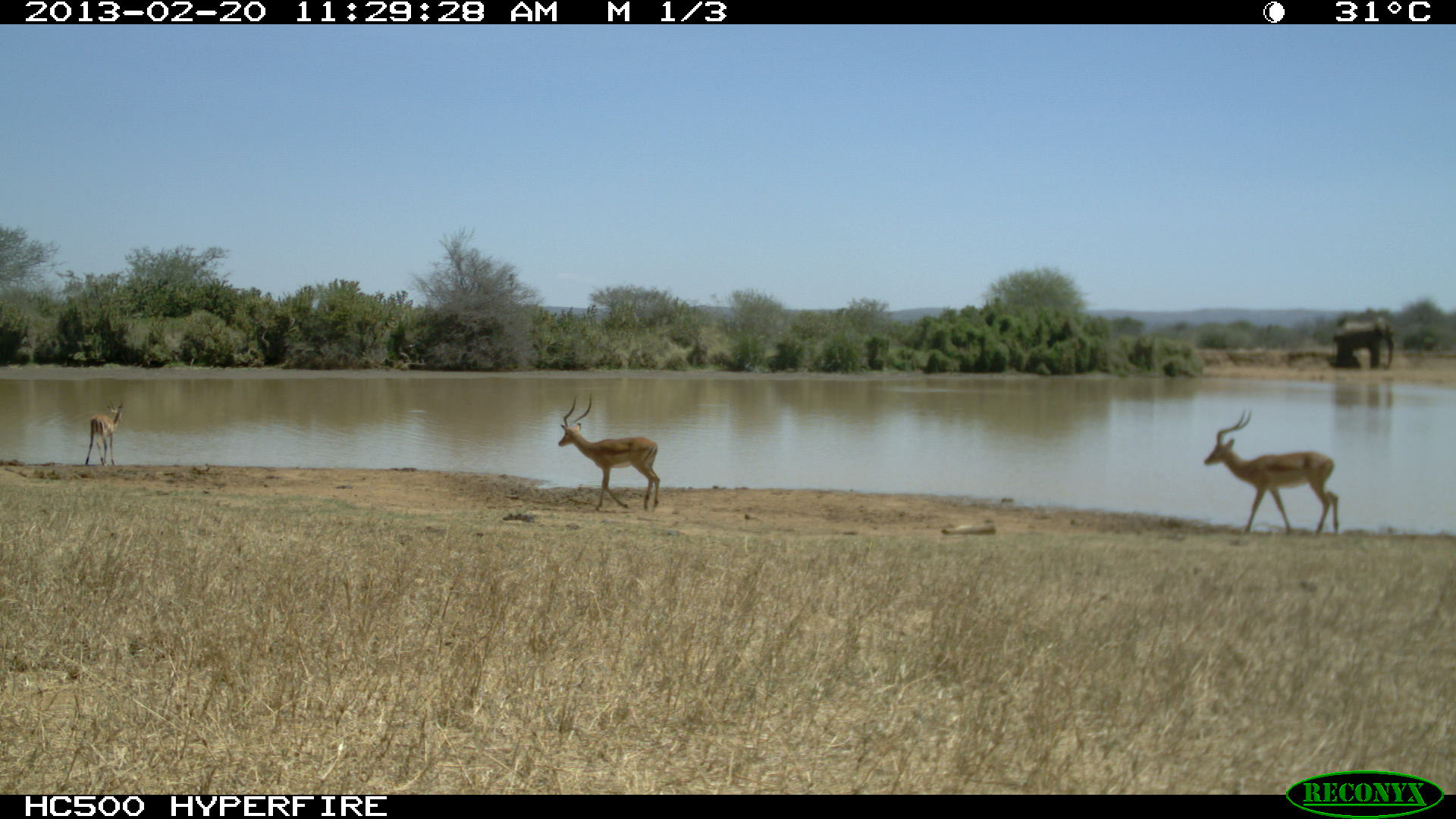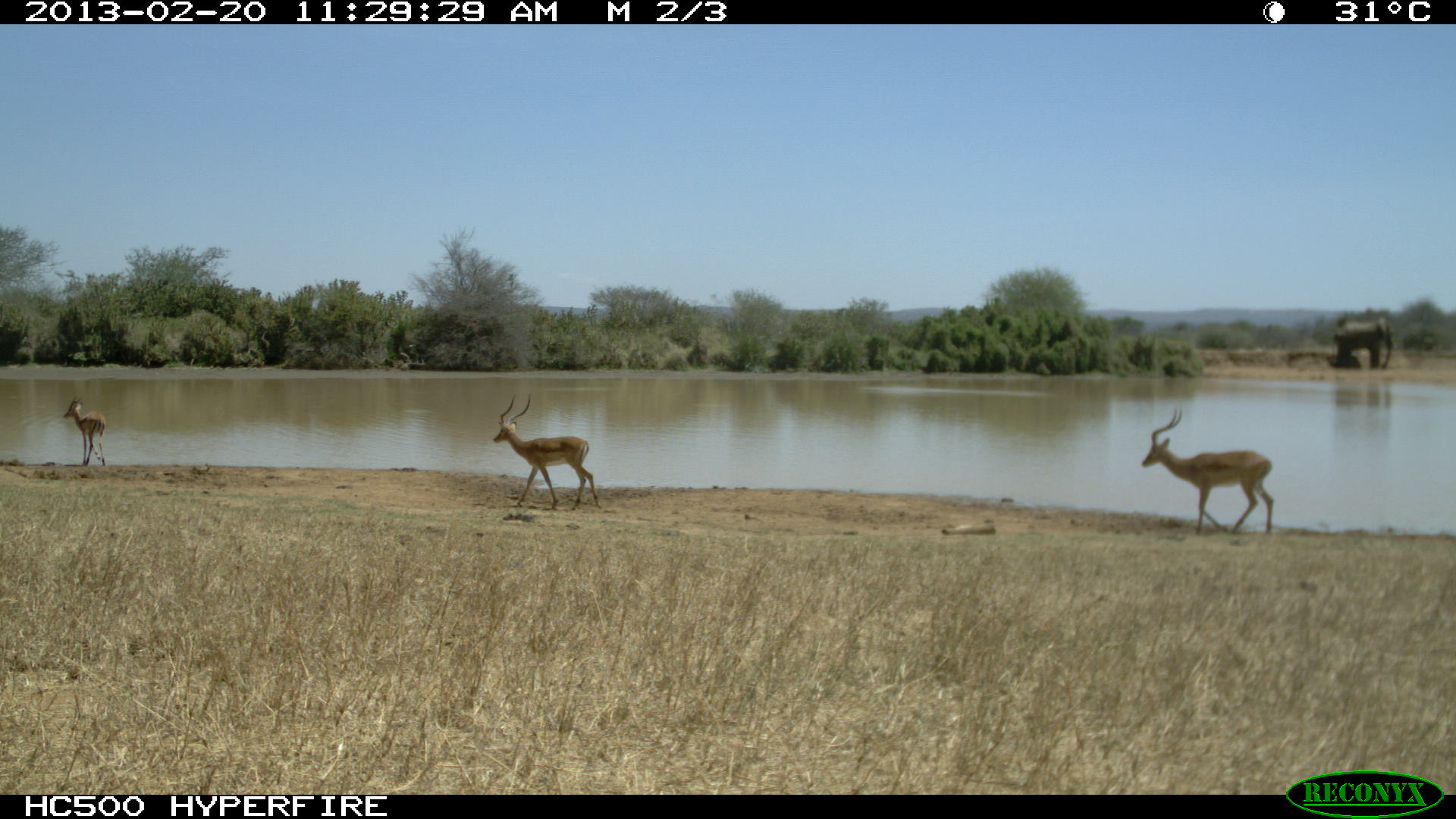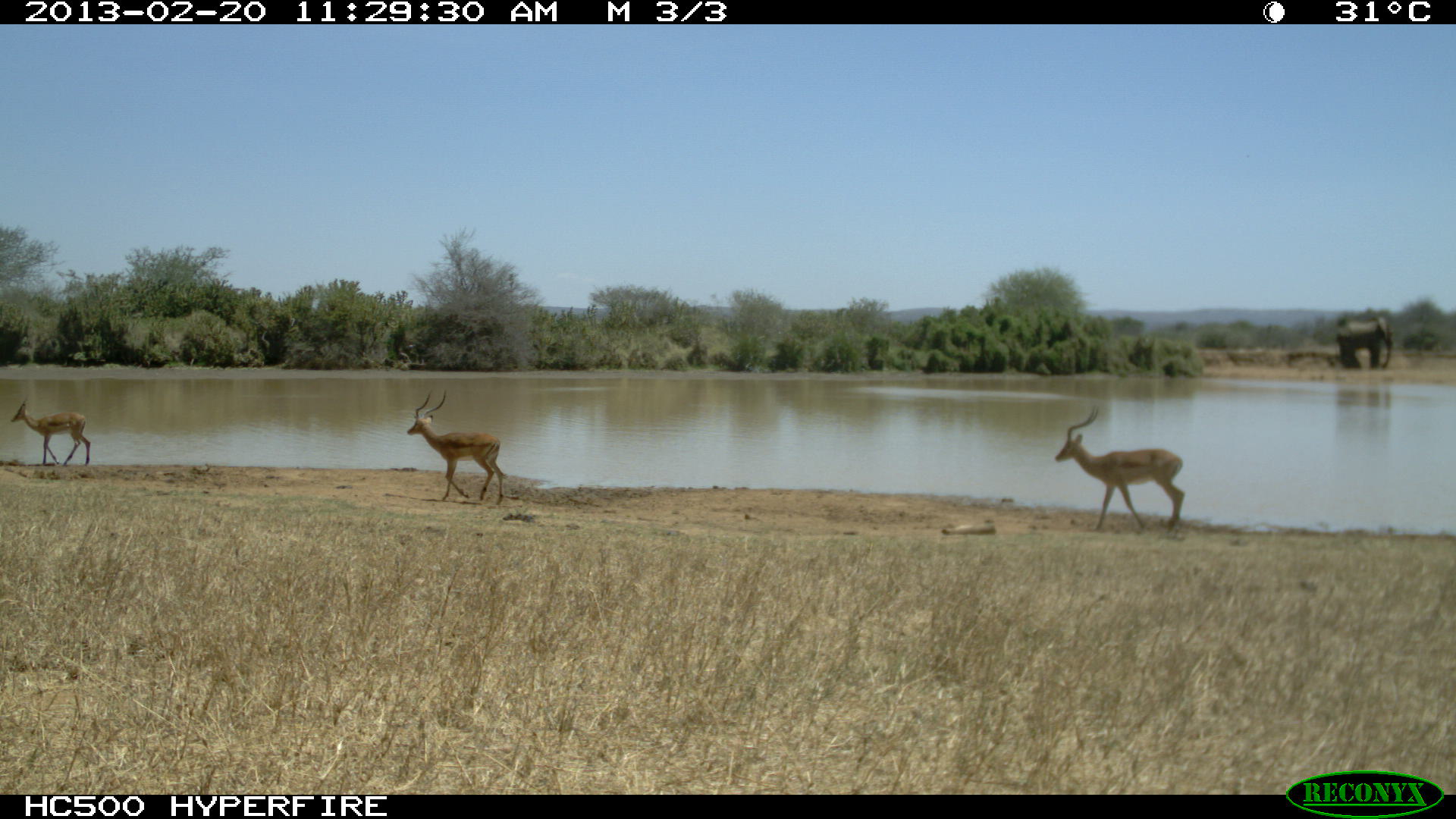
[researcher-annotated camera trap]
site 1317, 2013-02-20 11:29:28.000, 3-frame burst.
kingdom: Animalia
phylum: Chordata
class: Mammalia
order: Artiodactyla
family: Bovidae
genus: Aepyceros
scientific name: Aepyceros melampus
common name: impala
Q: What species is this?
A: Aepyceros melampus (impala).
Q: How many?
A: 3.